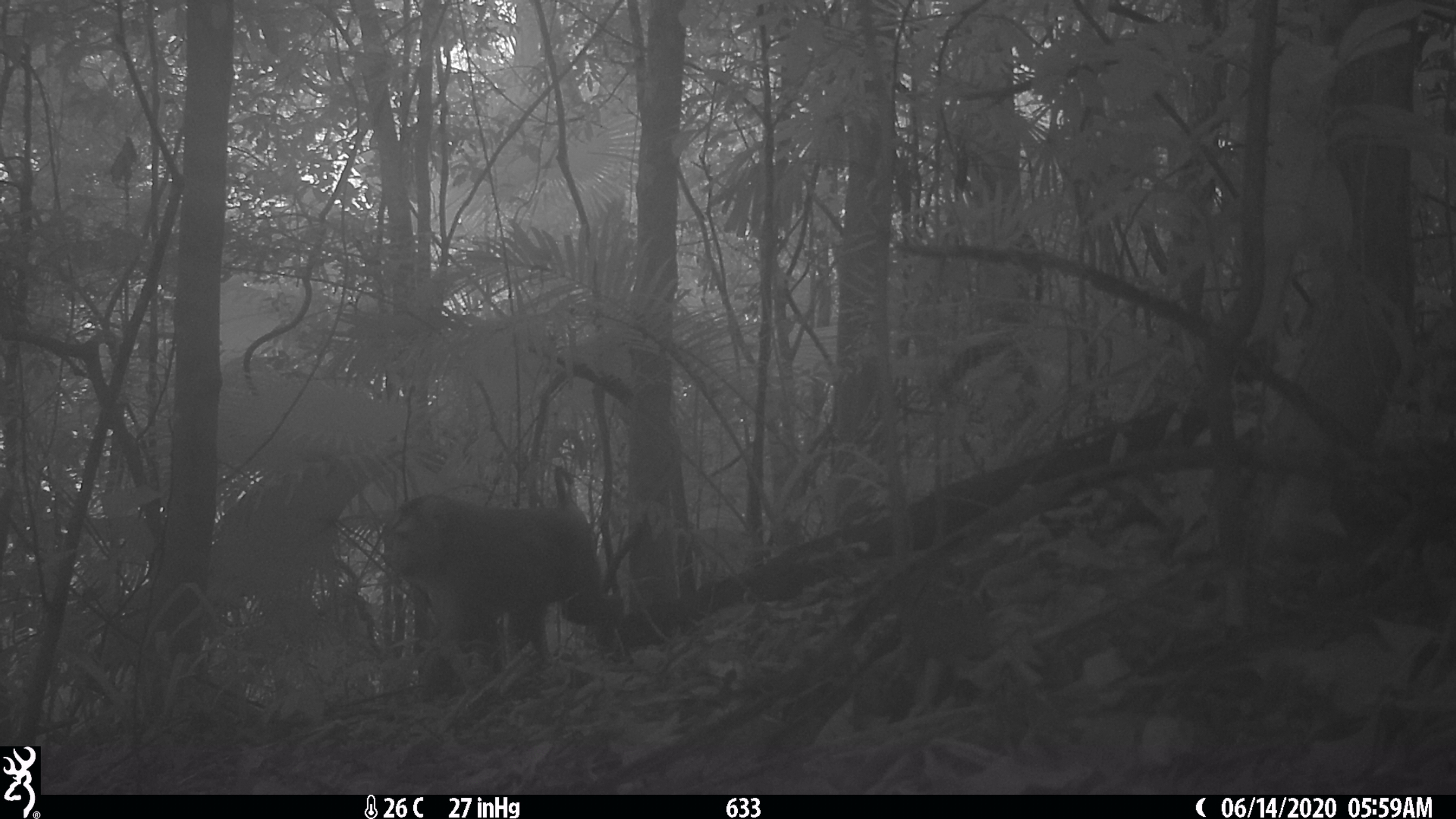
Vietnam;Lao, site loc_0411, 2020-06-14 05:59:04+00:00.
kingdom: Animalia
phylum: Chordata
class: Mammalia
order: Primates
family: Cercopithecidae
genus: Macaca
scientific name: Macaca nemestrina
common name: pig-tailed macaque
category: pig tailed macaque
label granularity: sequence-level